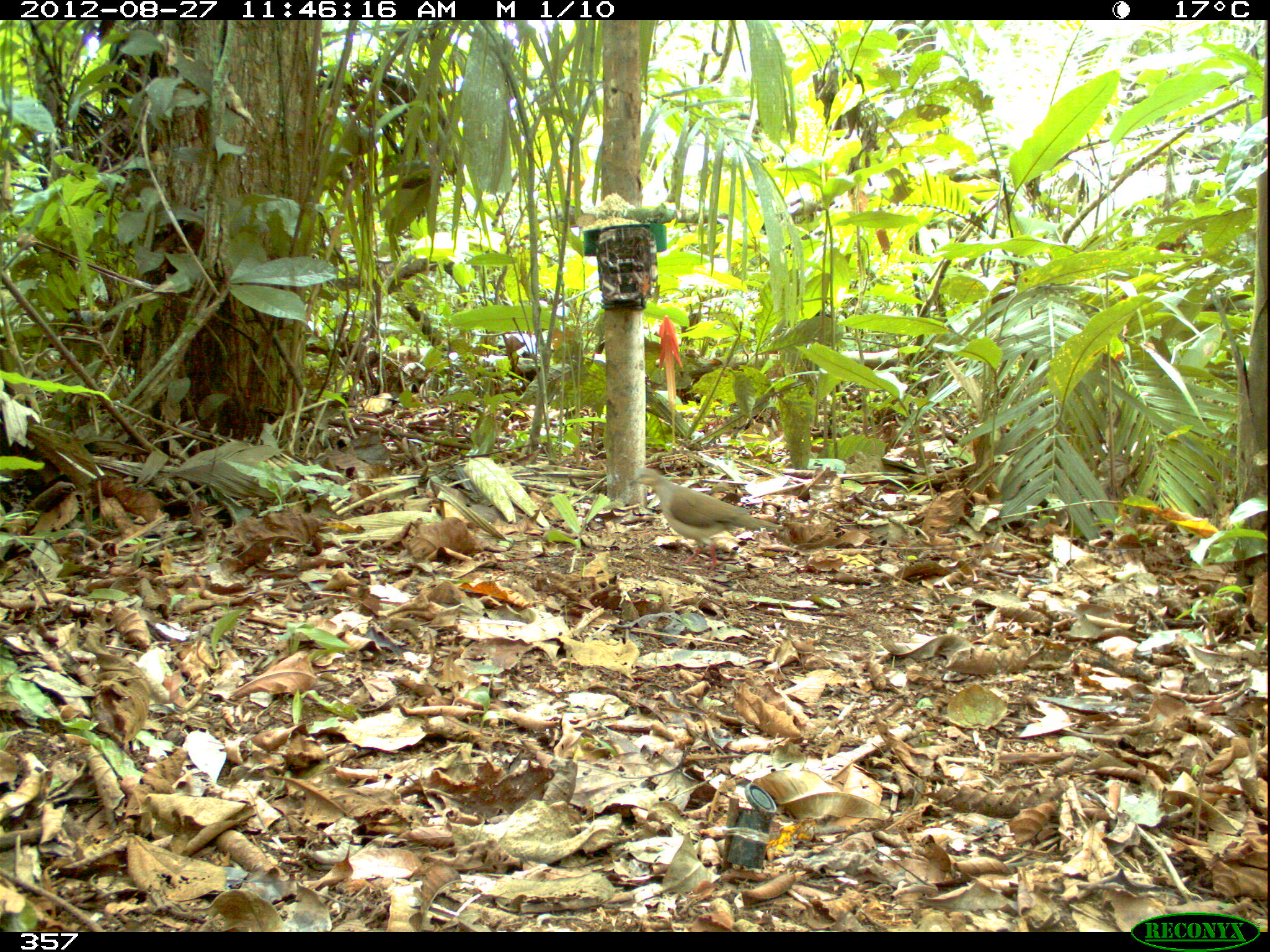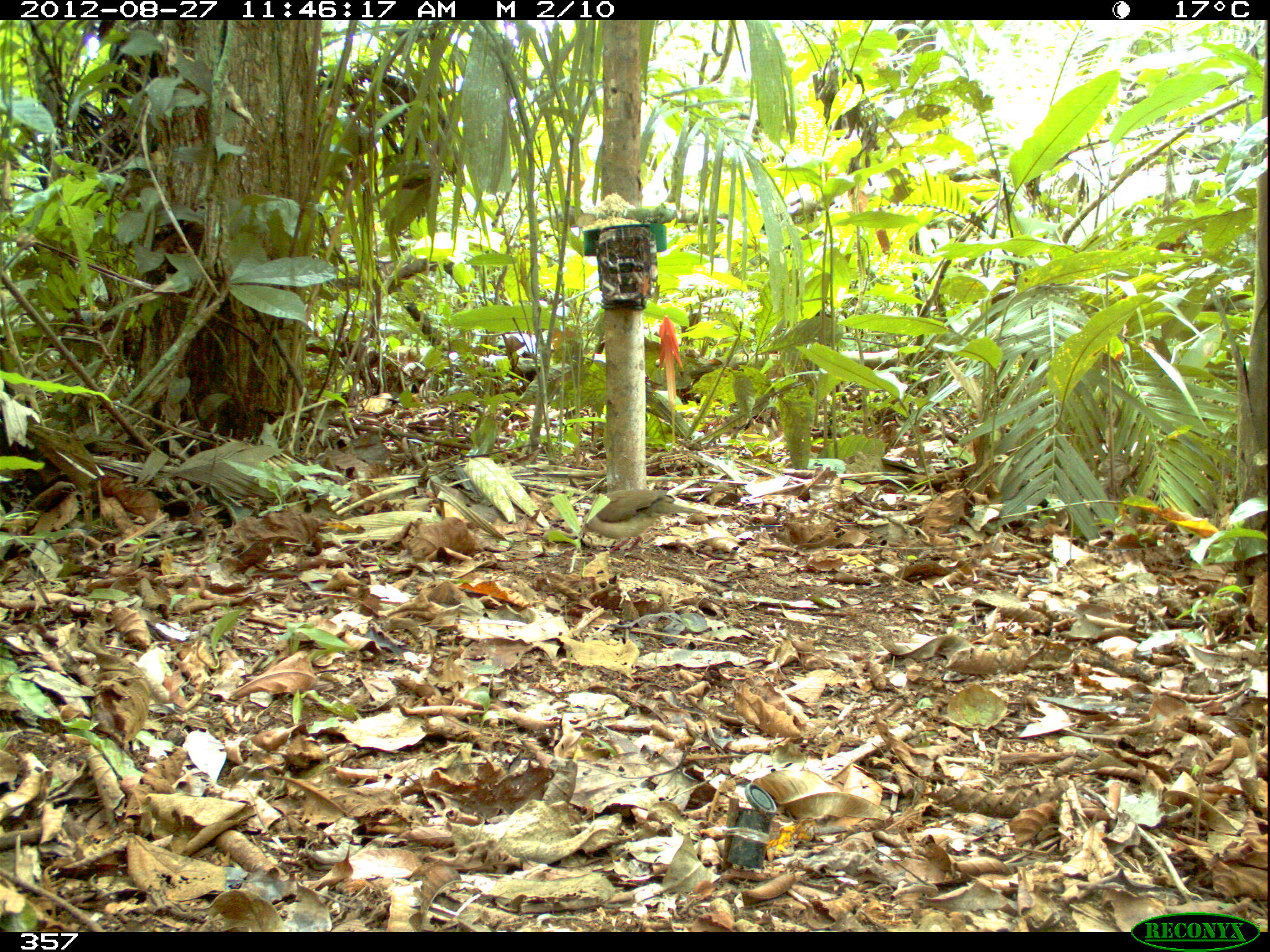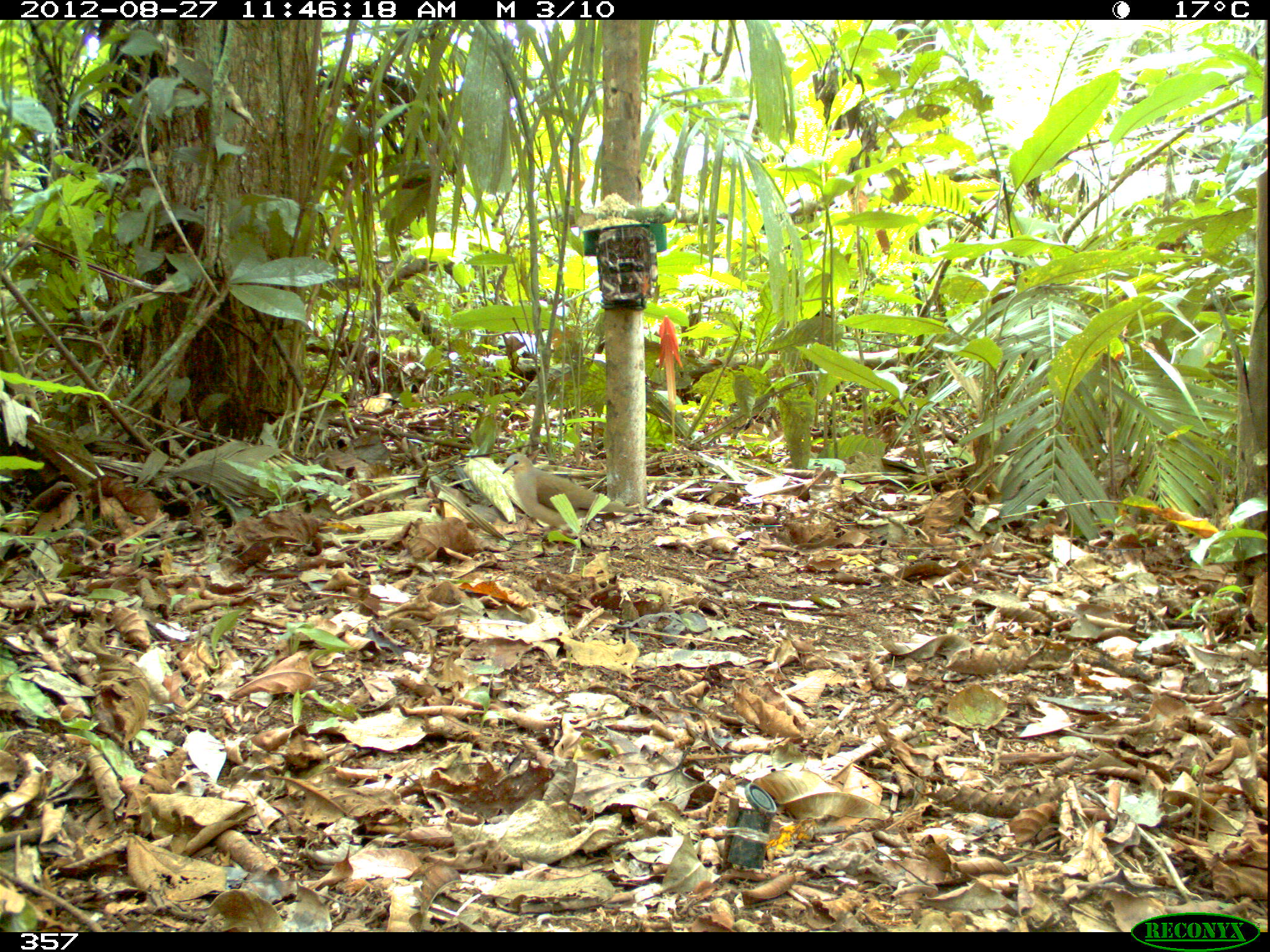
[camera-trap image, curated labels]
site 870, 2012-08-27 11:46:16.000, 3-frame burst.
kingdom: Animalia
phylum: Chordata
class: Aves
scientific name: Aves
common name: bird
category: unknown bird